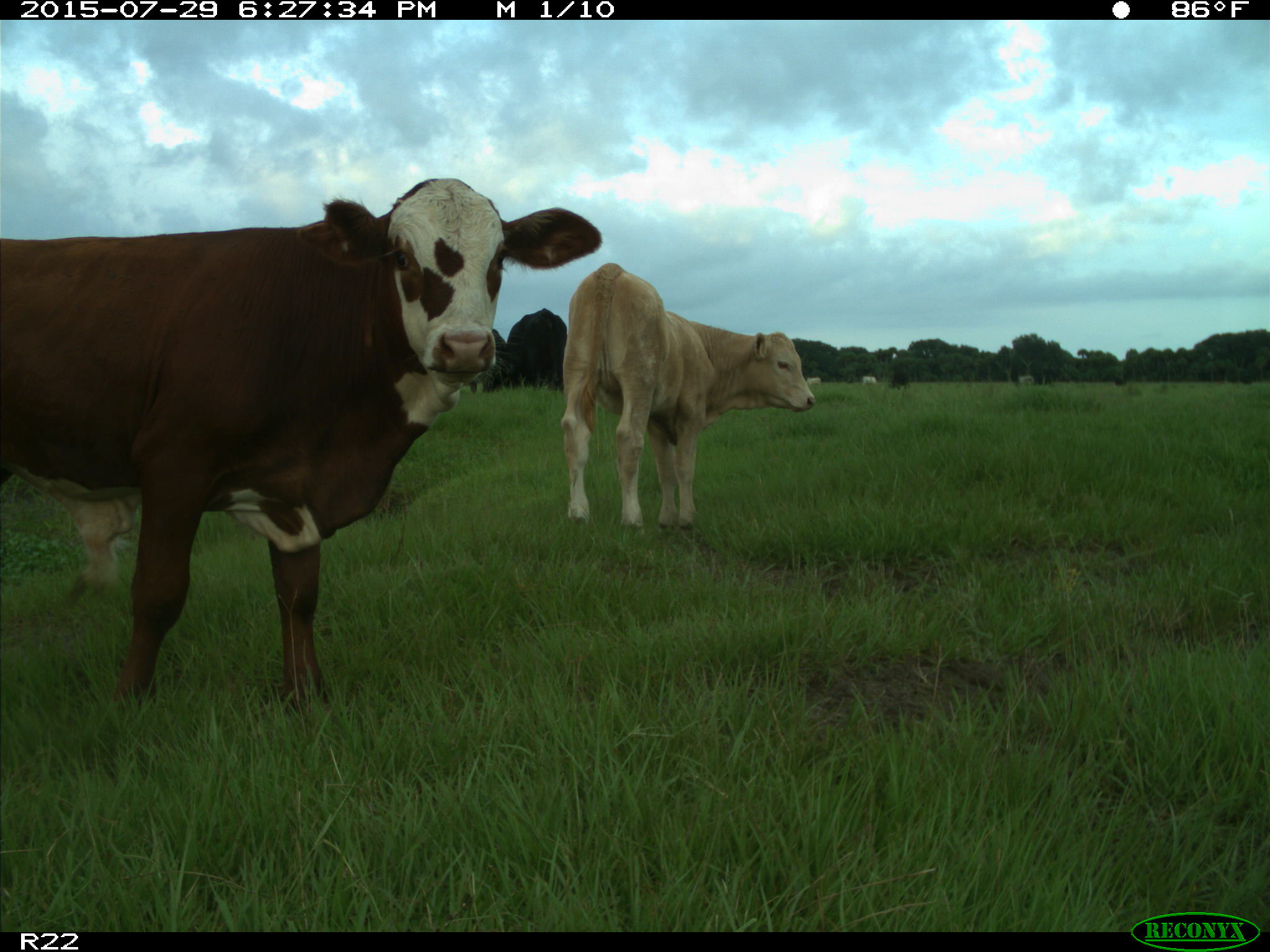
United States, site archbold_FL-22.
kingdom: Animalia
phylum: Chordata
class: Mammalia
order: Artiodactyla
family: Bovidae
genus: Bos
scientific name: Bos taurus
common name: domestic cow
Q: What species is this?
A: Bos taurus (domestic cow).